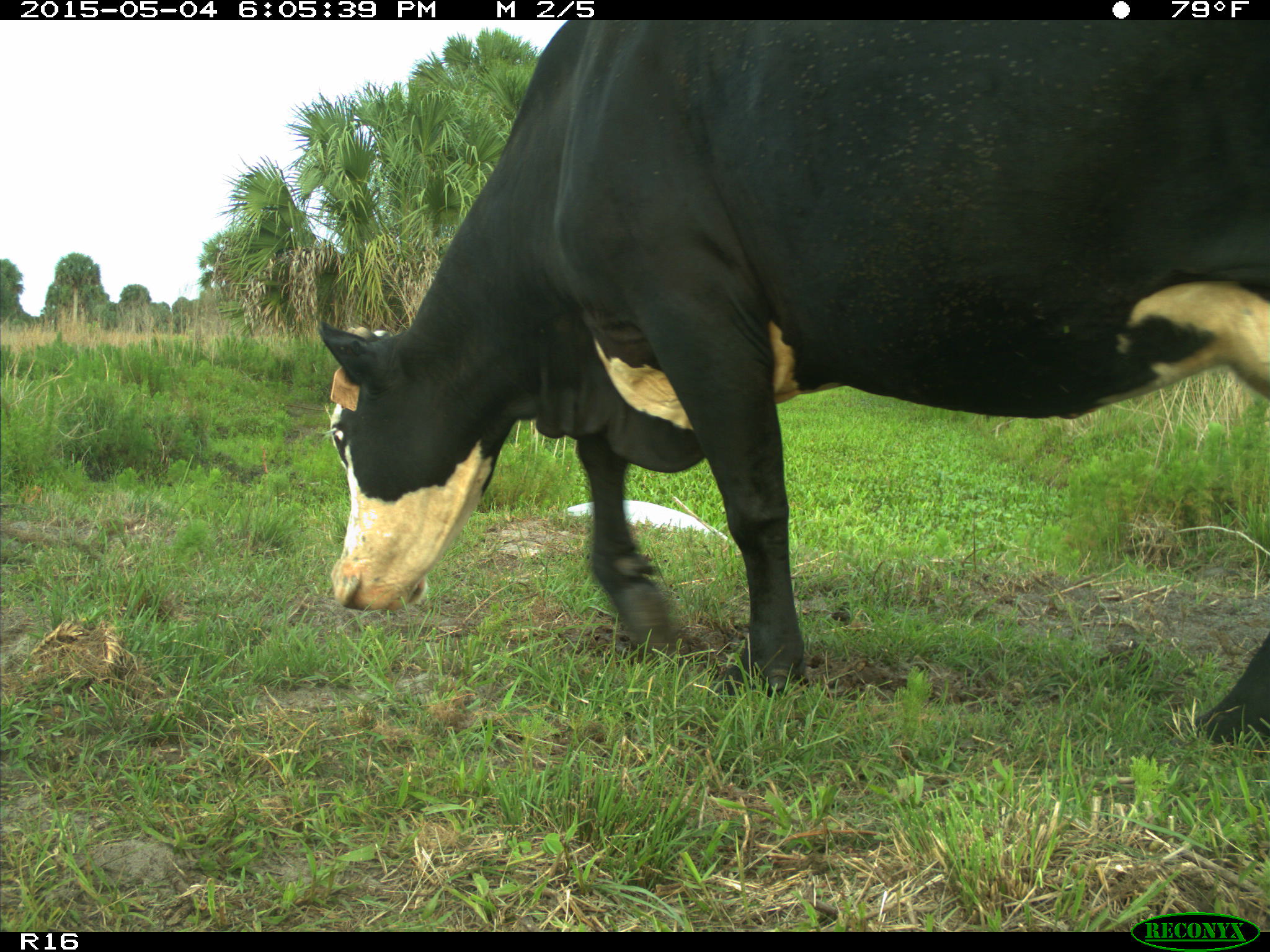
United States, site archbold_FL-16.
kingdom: Animalia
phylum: Chordata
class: Mammalia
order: Artiodactyla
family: Bovidae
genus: Bos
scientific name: Bos taurus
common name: domestic cow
Bos taurus (domestic cow).